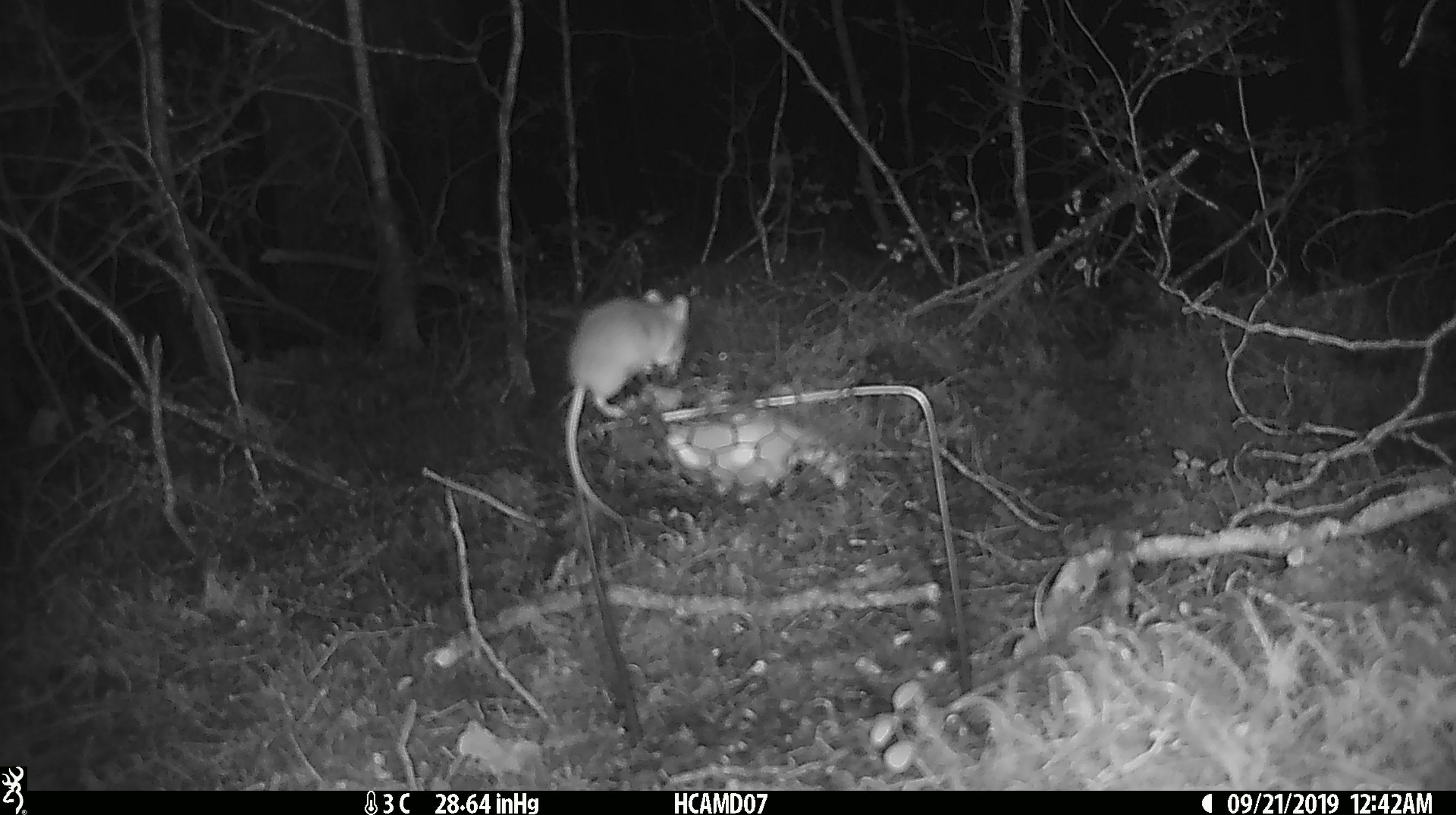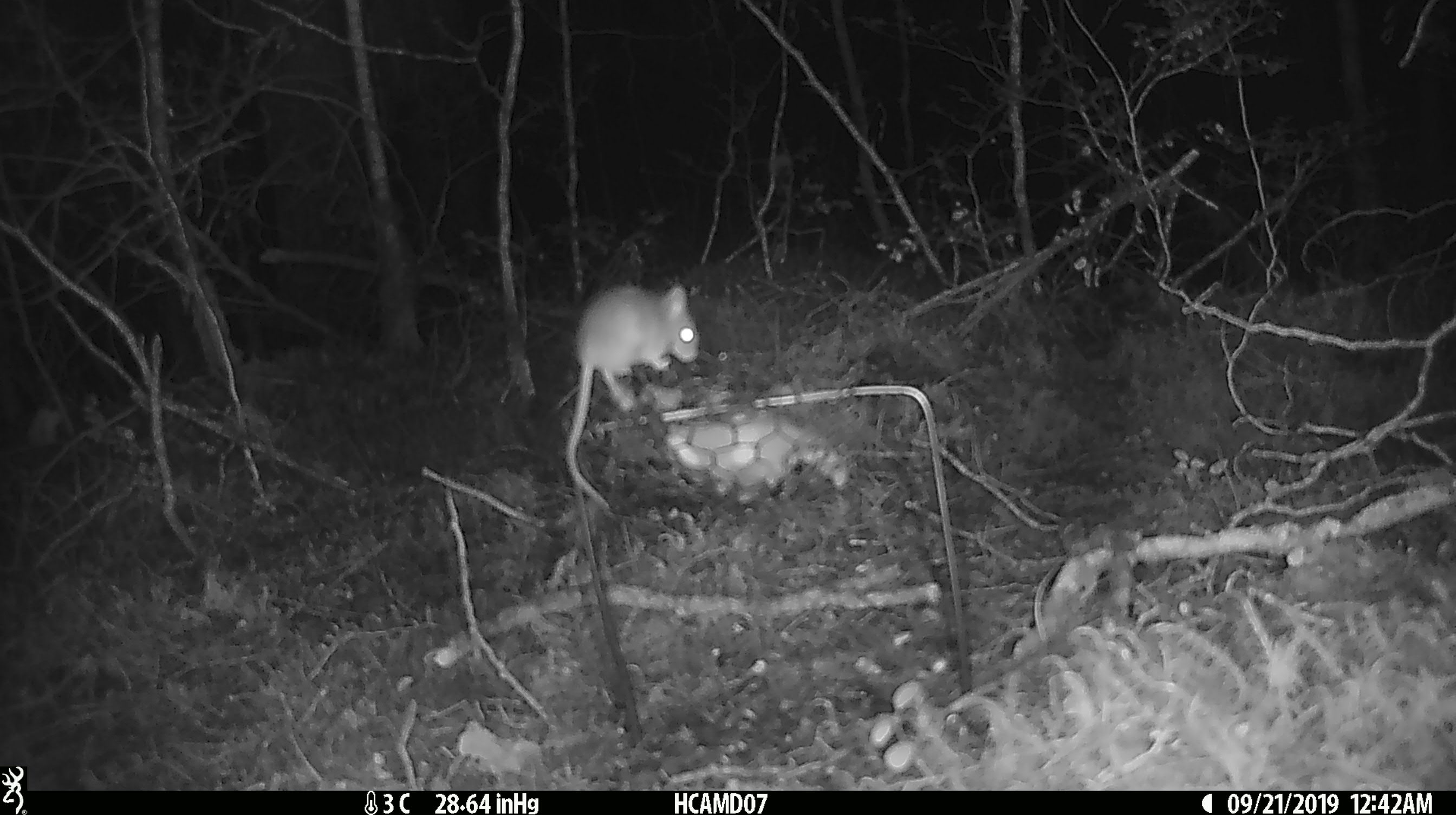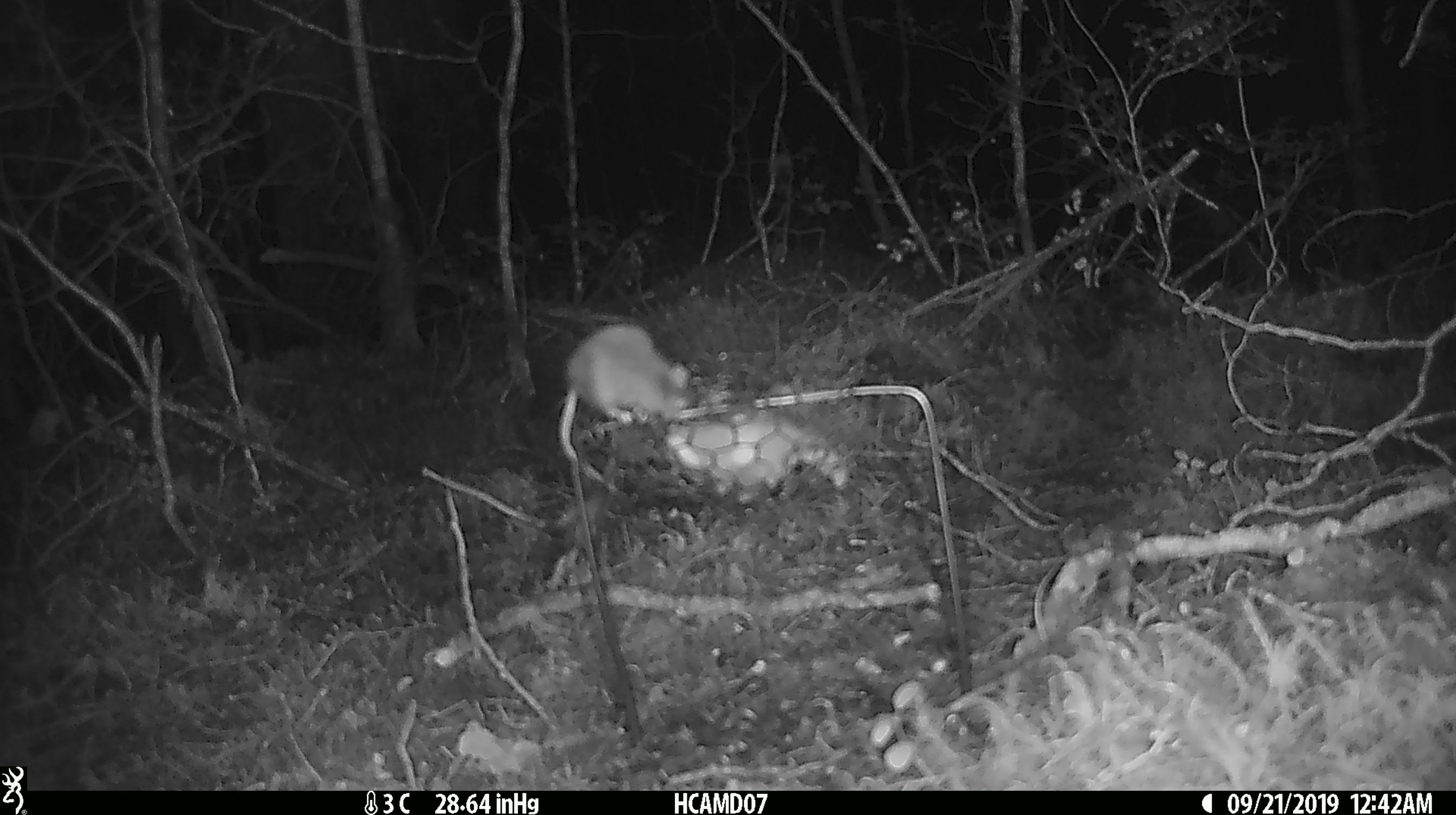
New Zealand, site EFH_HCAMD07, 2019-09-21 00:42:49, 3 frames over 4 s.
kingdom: Animalia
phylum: Chordata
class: Mammalia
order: Rodentia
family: Muridae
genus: Mus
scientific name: Mus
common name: mouse